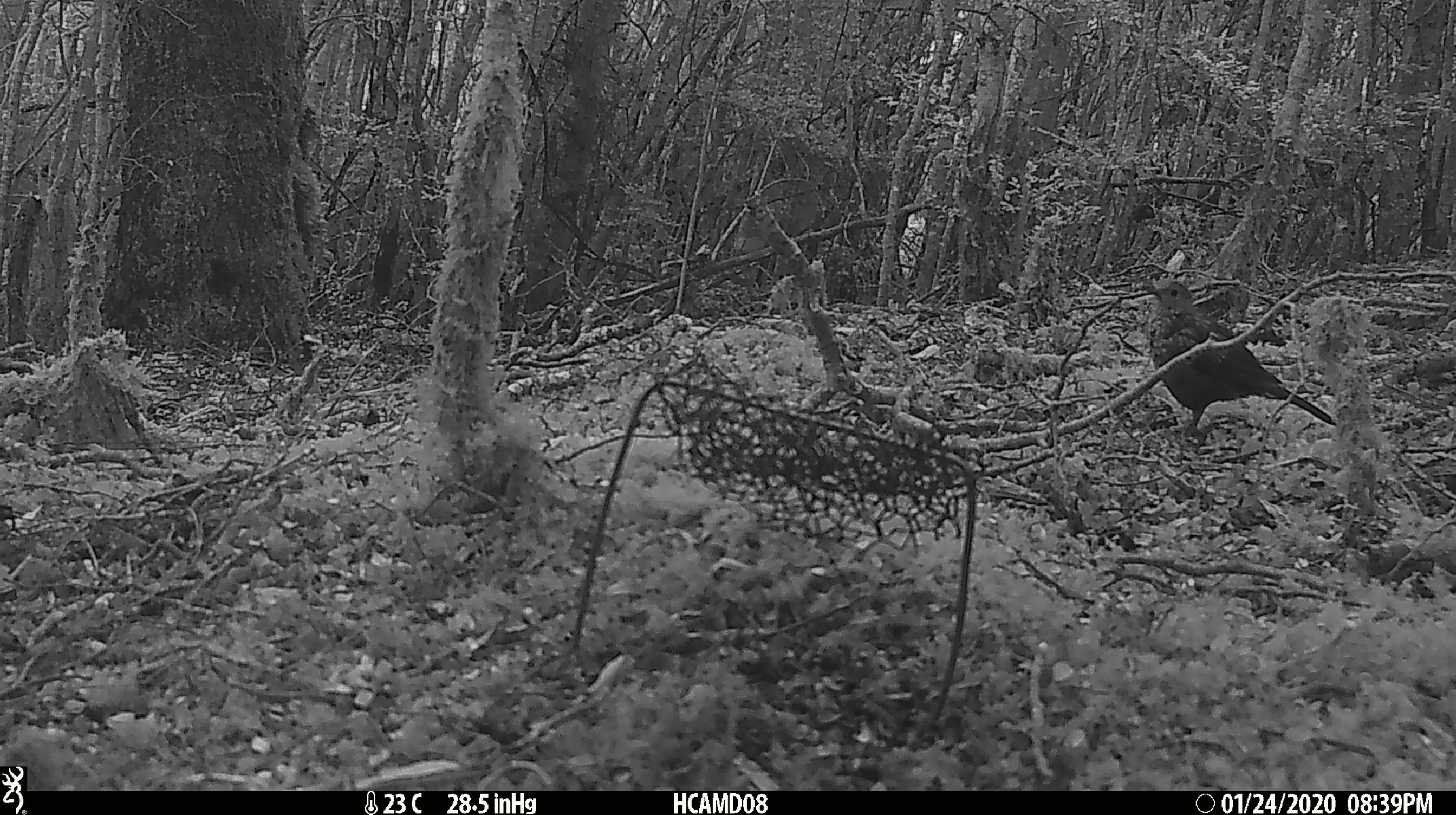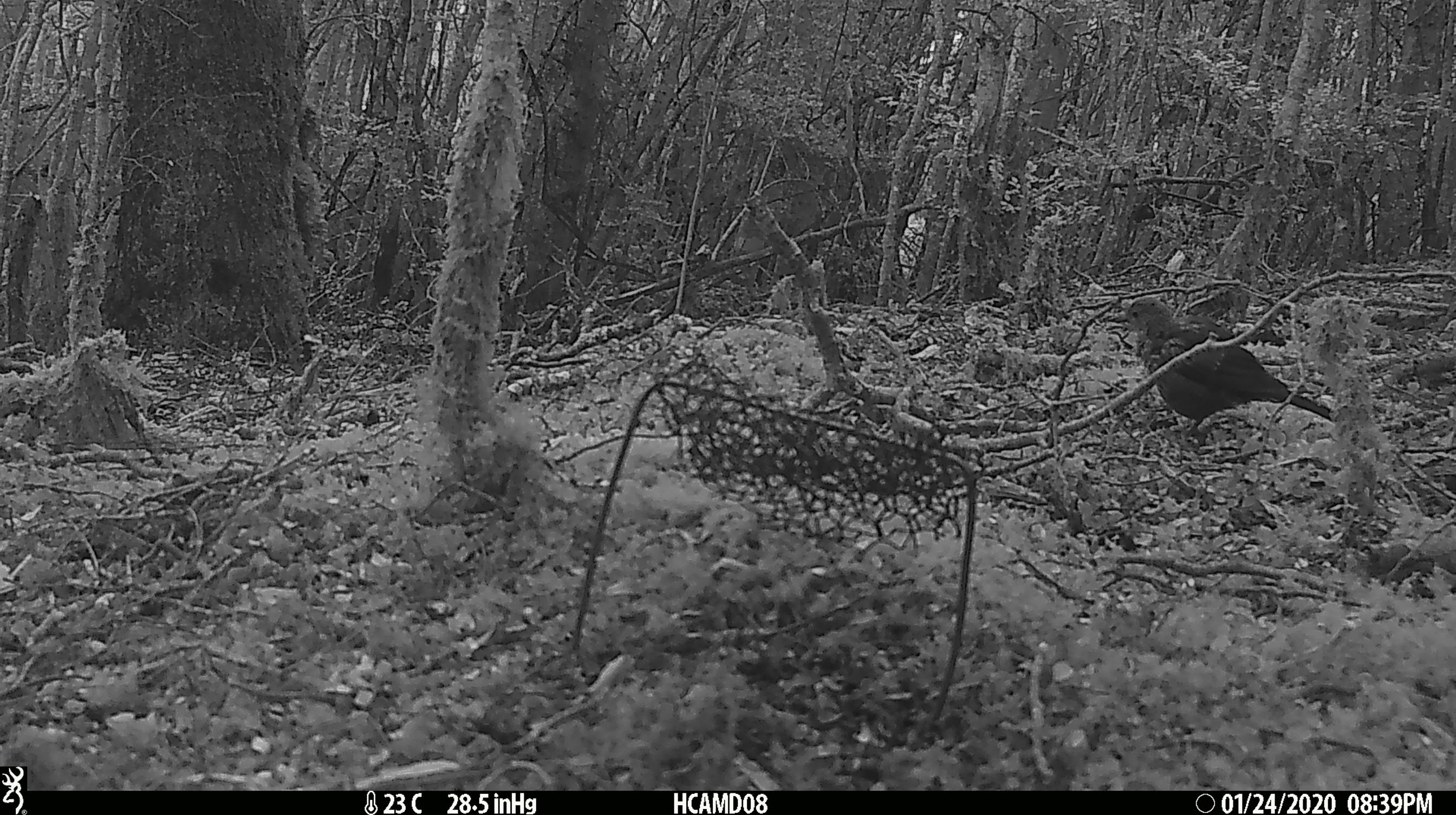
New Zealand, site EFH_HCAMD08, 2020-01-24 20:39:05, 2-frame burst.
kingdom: Animalia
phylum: Chordata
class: Aves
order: Passeriformes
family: Turdidae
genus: Turdus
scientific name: Turdus merula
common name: eurasian blackbird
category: blackbird